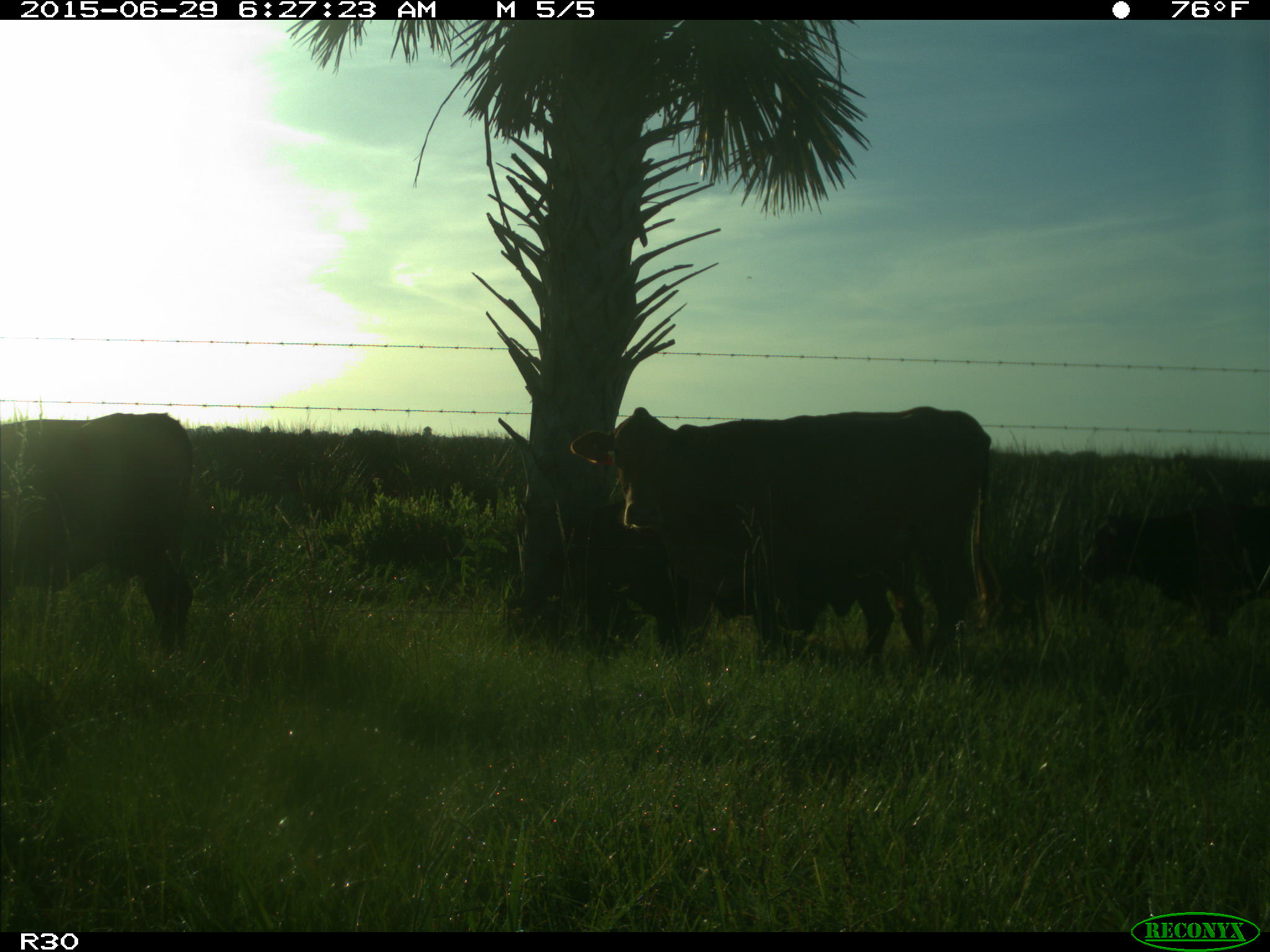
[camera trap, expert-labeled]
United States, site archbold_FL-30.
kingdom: Animalia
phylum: Chordata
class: Mammalia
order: Artiodactyla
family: Bovidae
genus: Bos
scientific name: Bos taurus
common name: domestic cow